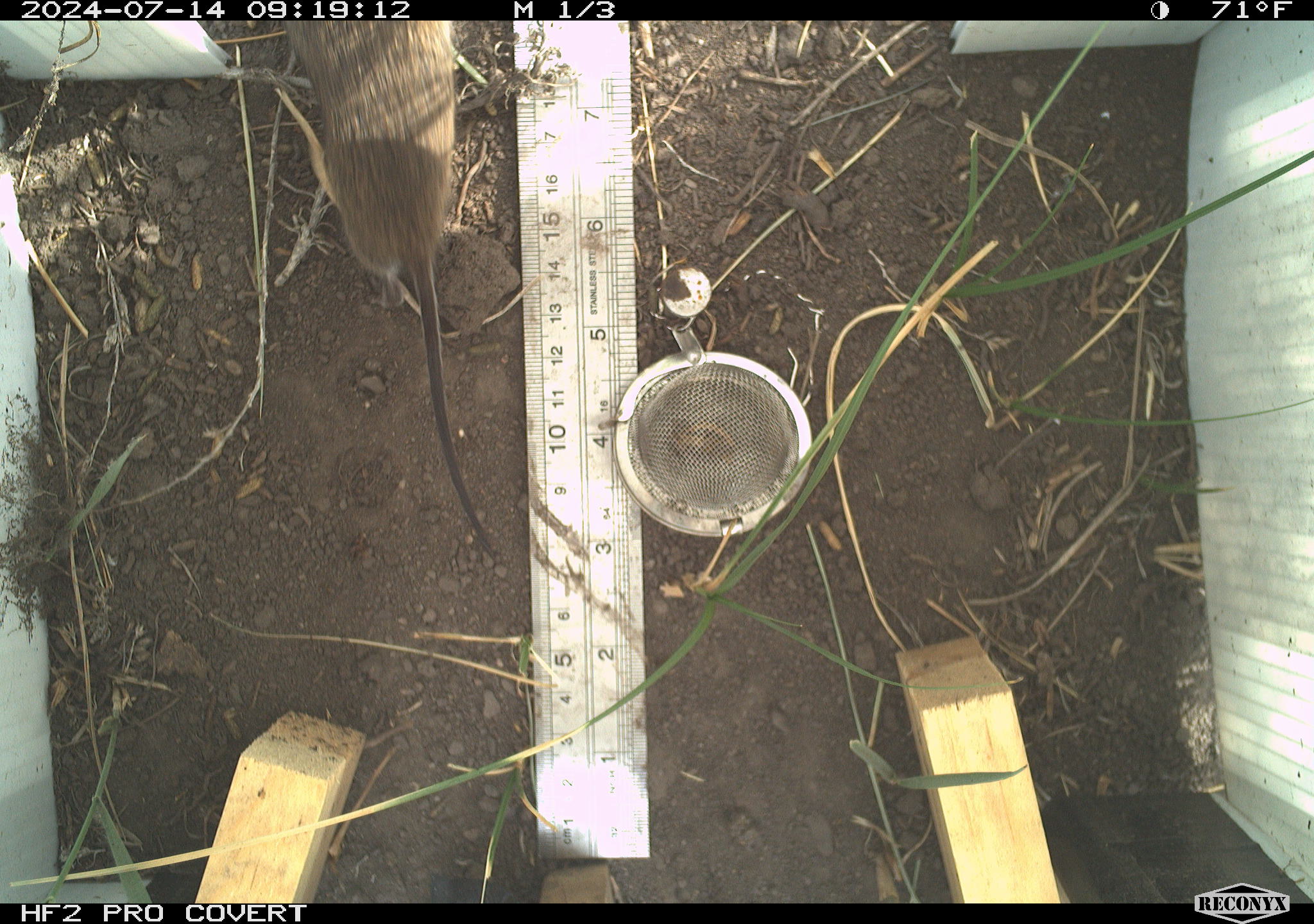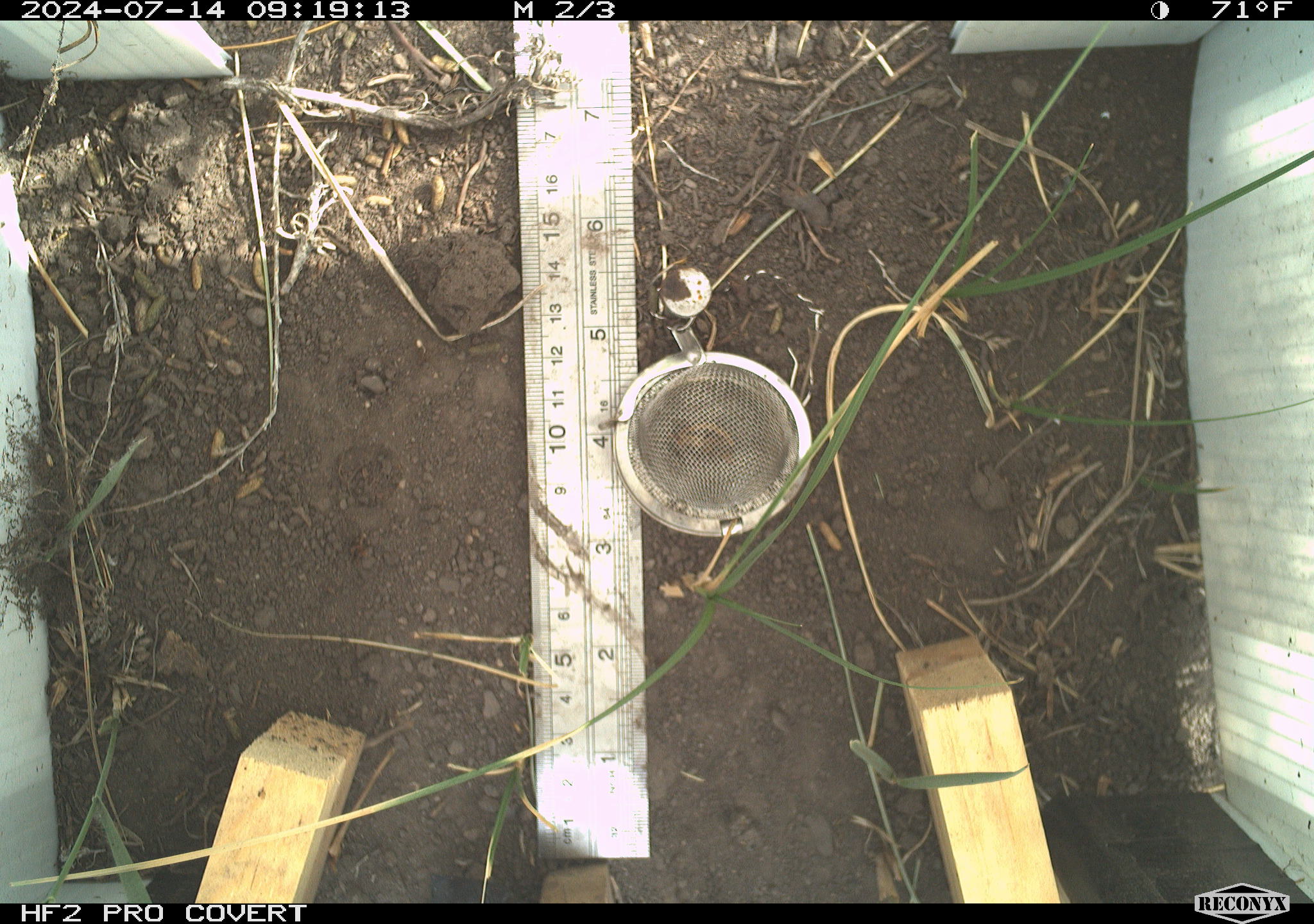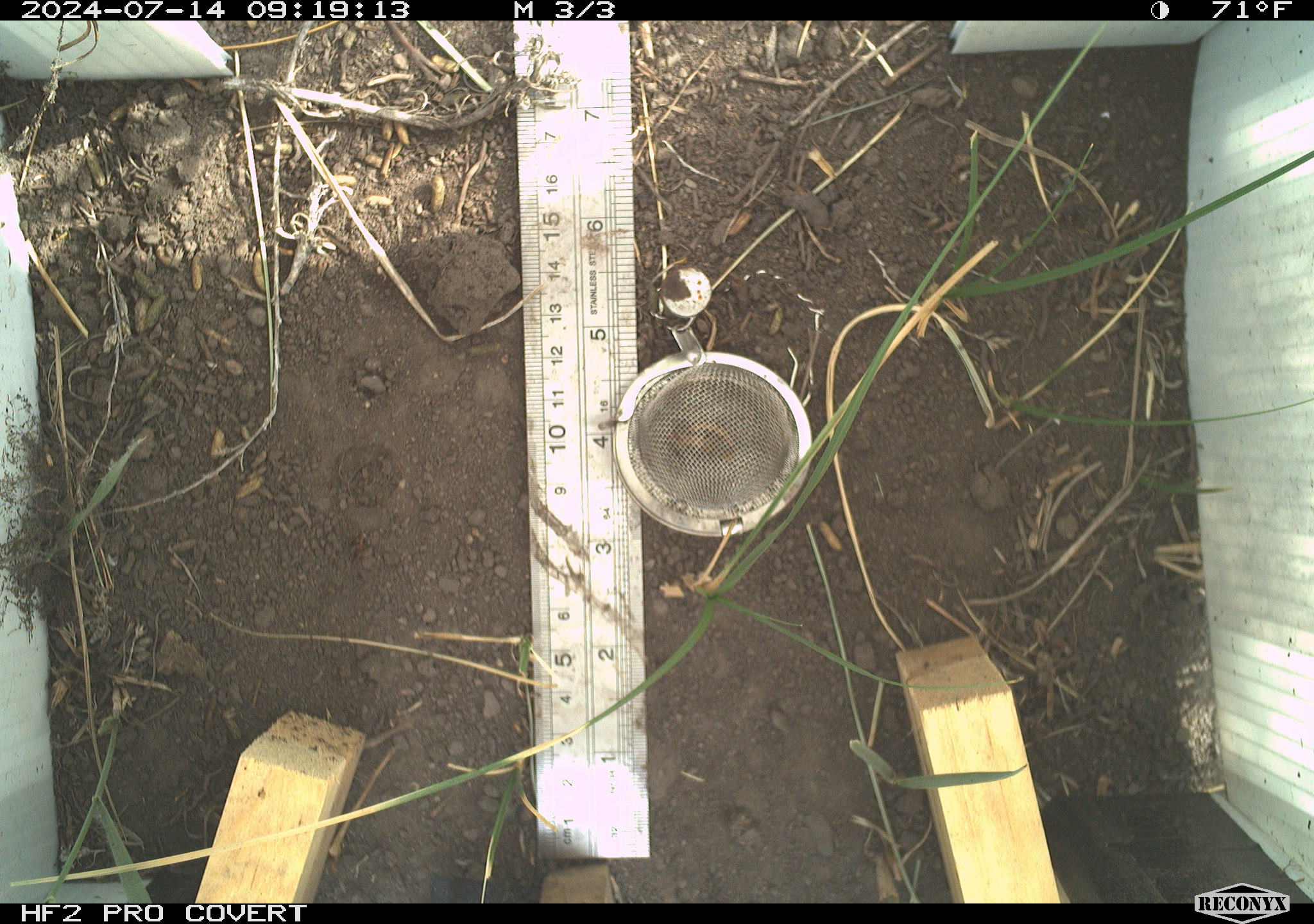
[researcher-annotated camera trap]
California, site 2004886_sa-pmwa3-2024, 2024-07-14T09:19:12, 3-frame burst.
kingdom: Animalia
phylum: Chordata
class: Mammalia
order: Rodentia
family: Cricetidae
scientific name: Arvicolinae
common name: voles, lemmings, and muskrats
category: arvicolinae subfamily